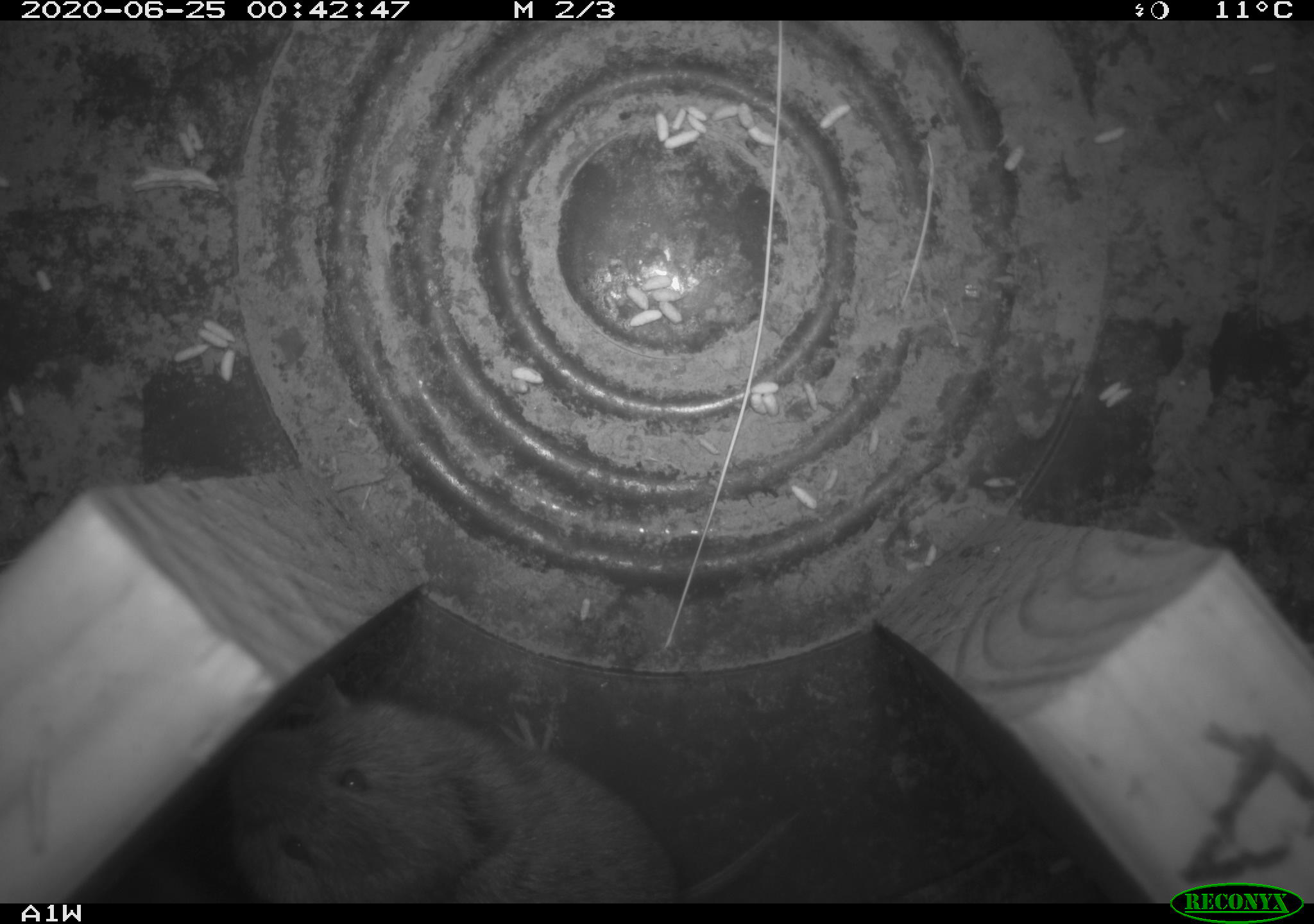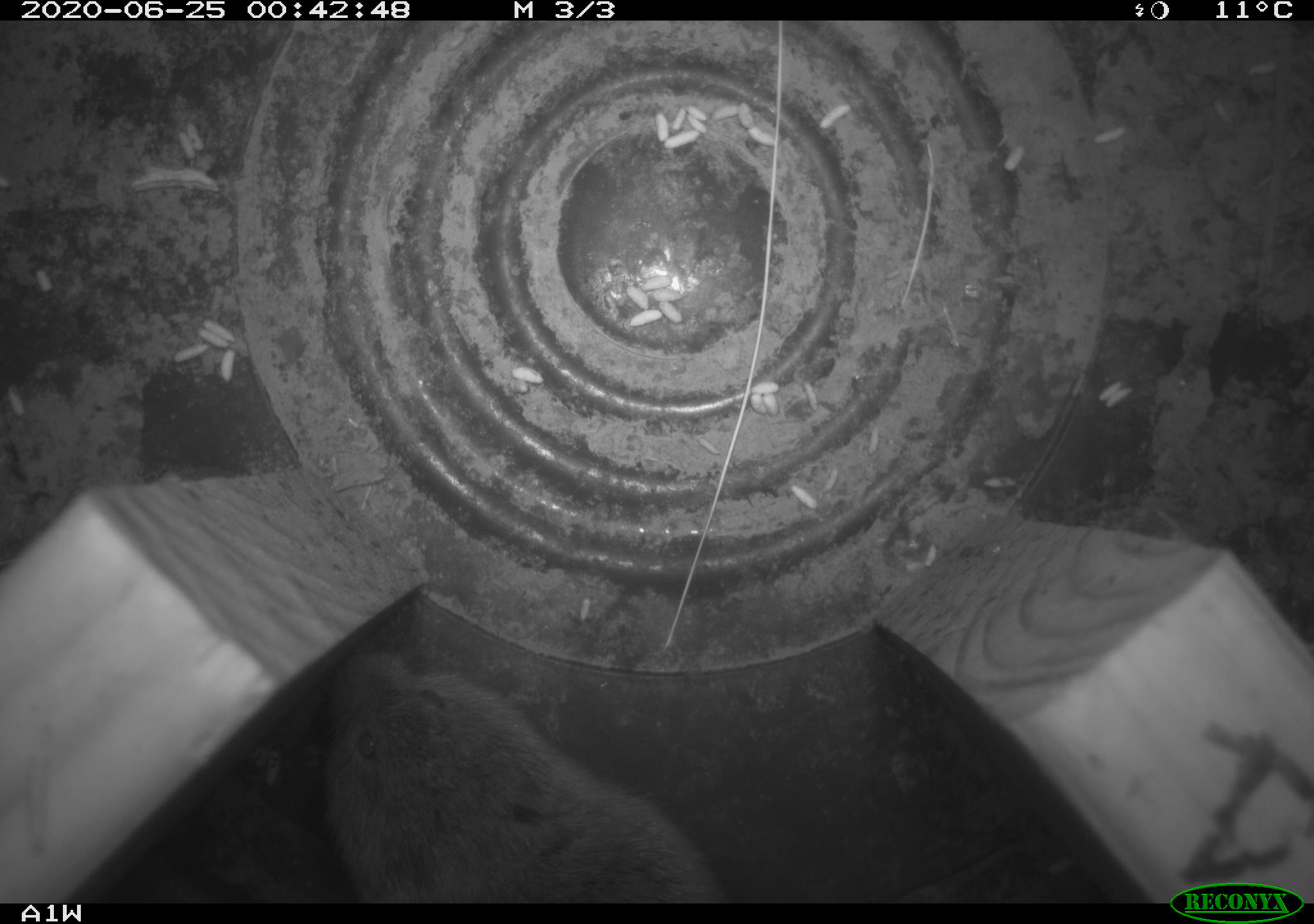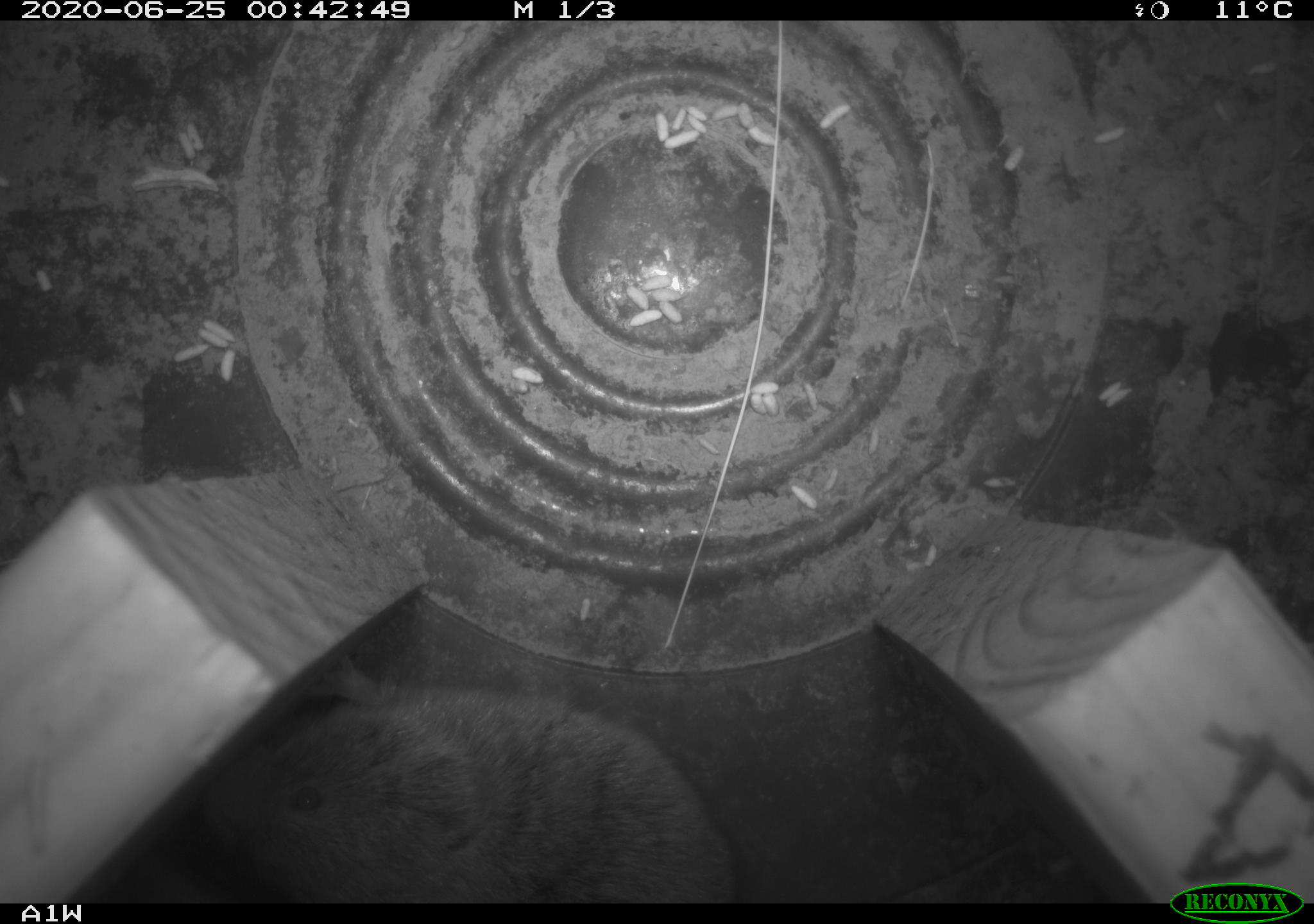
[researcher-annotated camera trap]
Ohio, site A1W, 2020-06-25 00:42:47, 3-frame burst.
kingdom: Animalia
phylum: Chordata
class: Mammalia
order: Rodentia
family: Cricetidae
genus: Microtus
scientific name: Microtus pennsylvanicus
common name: meadow vole